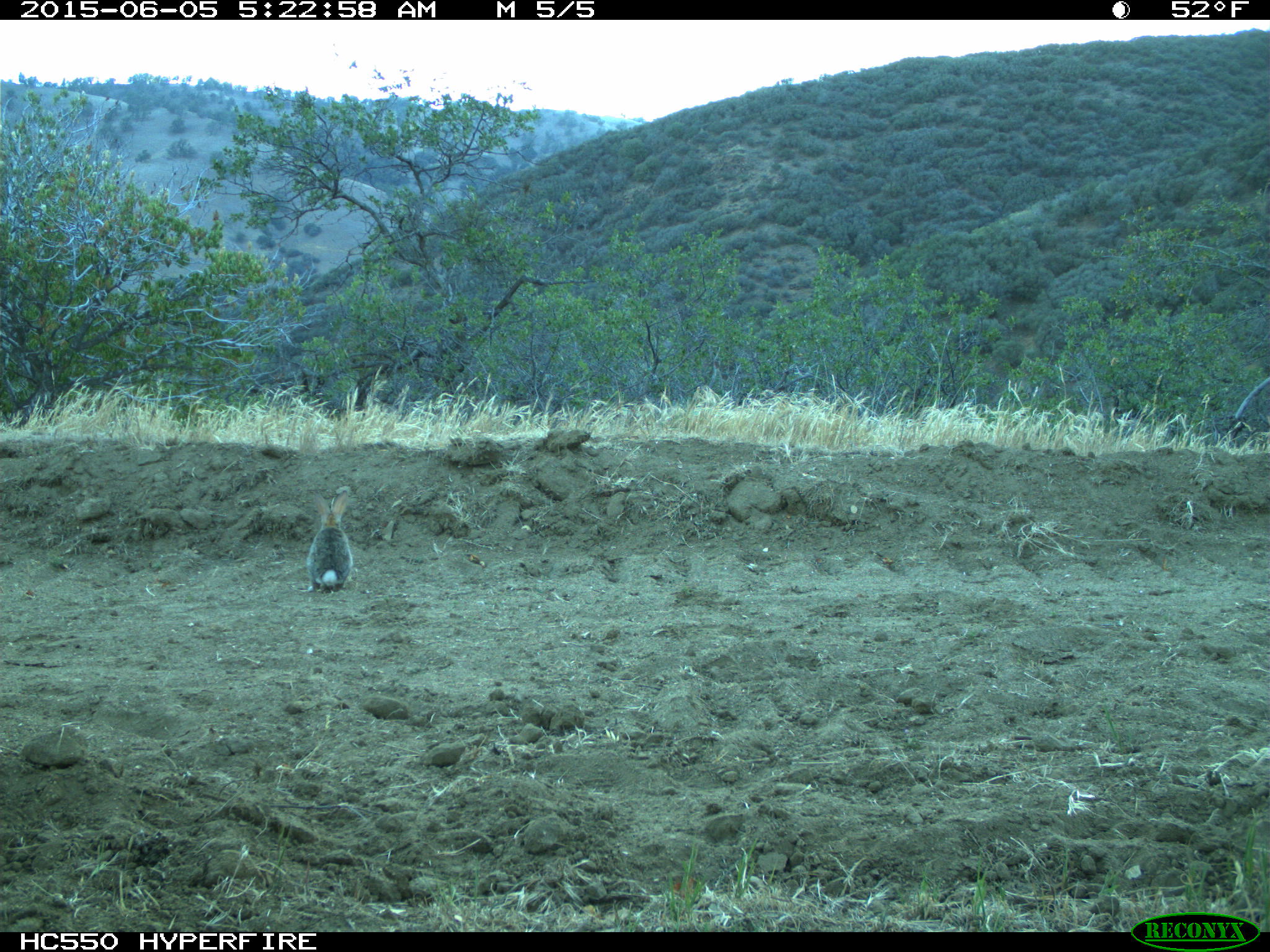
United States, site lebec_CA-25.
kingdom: Animalia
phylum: Chordata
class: Mammalia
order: Lagomorpha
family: Leporidae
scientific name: Leporidae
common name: rabbits and hares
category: unidentified rabbit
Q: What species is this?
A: Unidentified rabbit (rabbits and hares) (Leporidae).